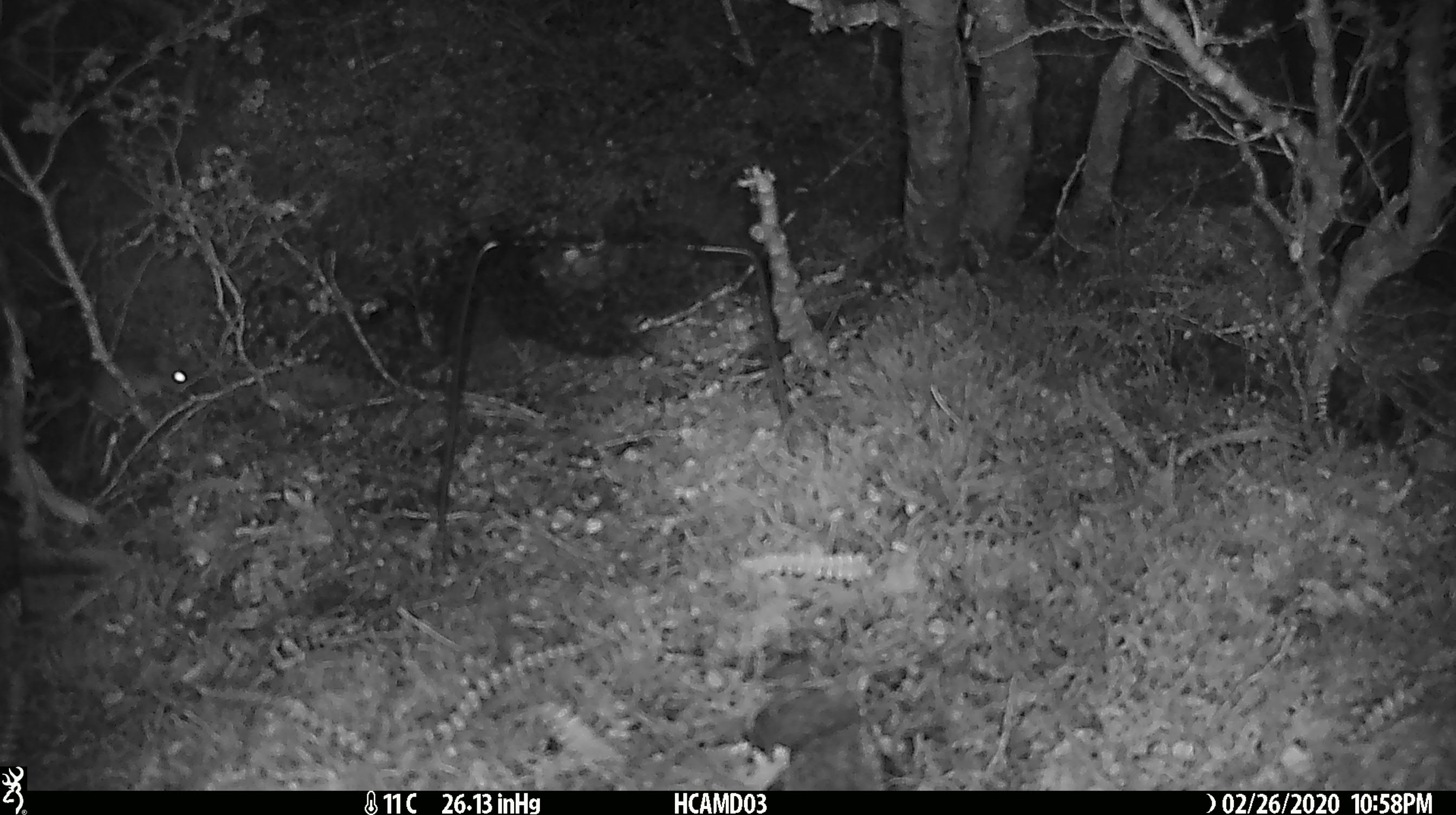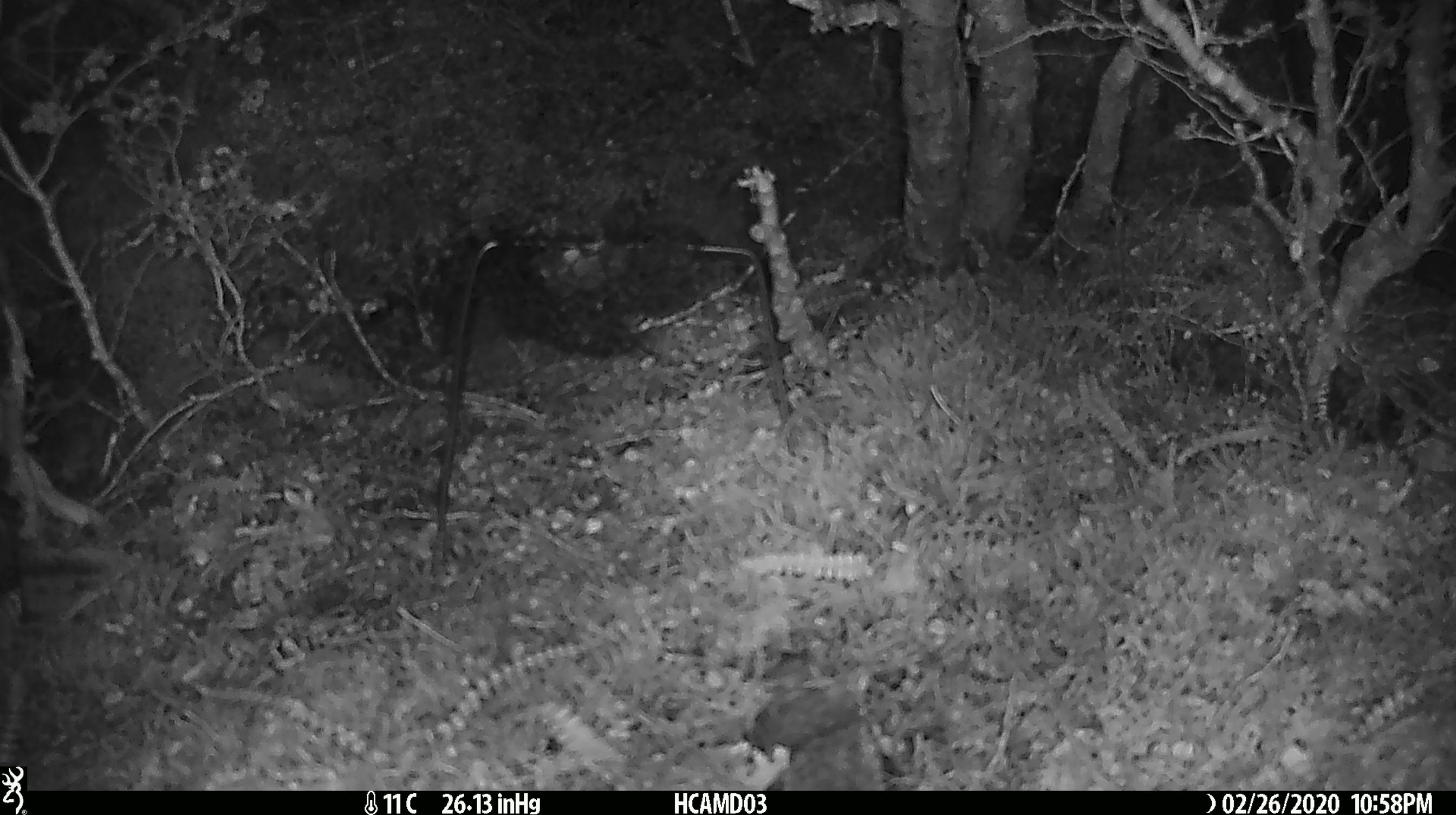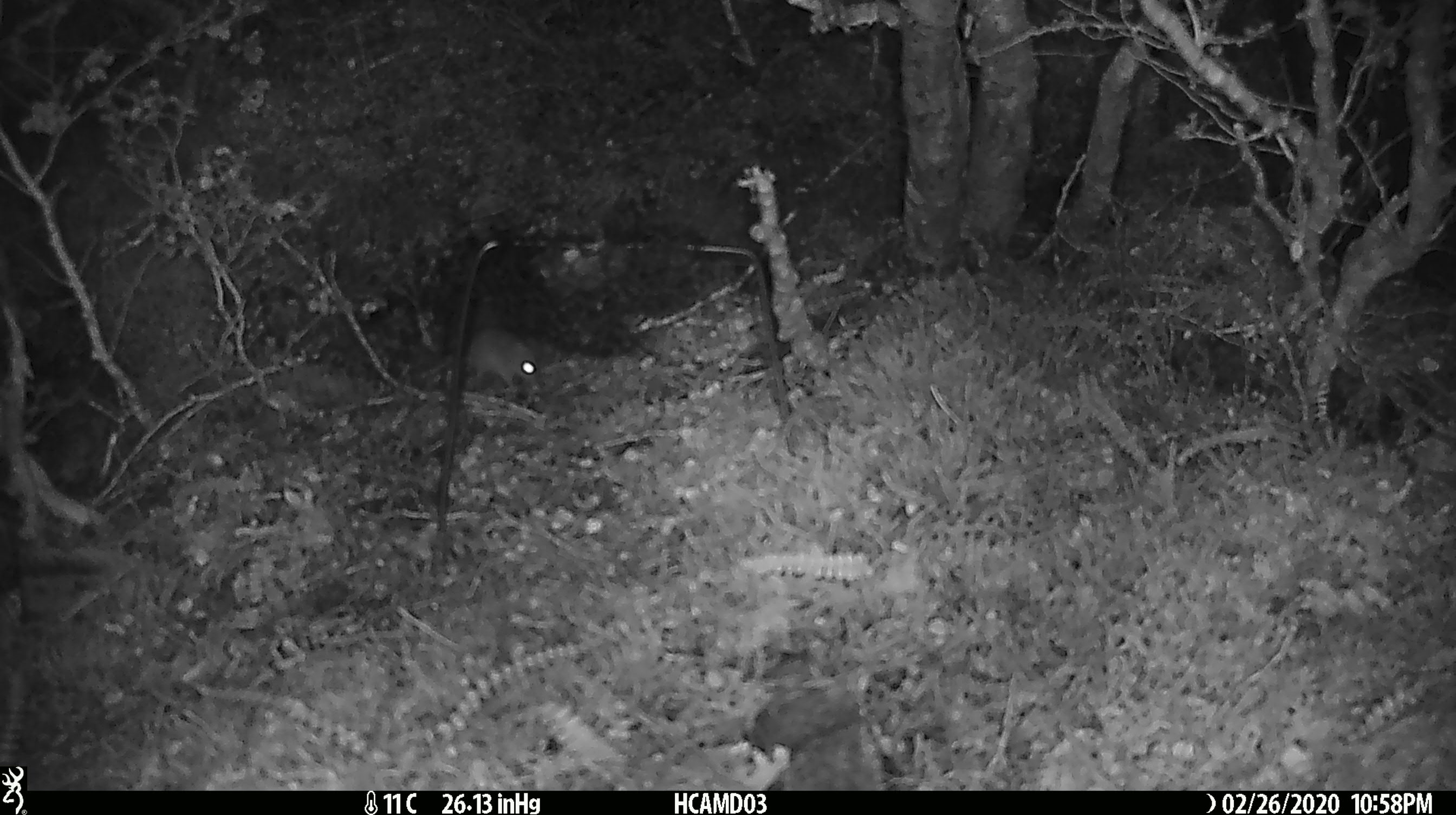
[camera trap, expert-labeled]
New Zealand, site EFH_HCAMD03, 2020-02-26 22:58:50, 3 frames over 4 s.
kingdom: Animalia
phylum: Chordata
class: Mammalia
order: Rodentia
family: Muridae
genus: Mus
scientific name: Mus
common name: mouse